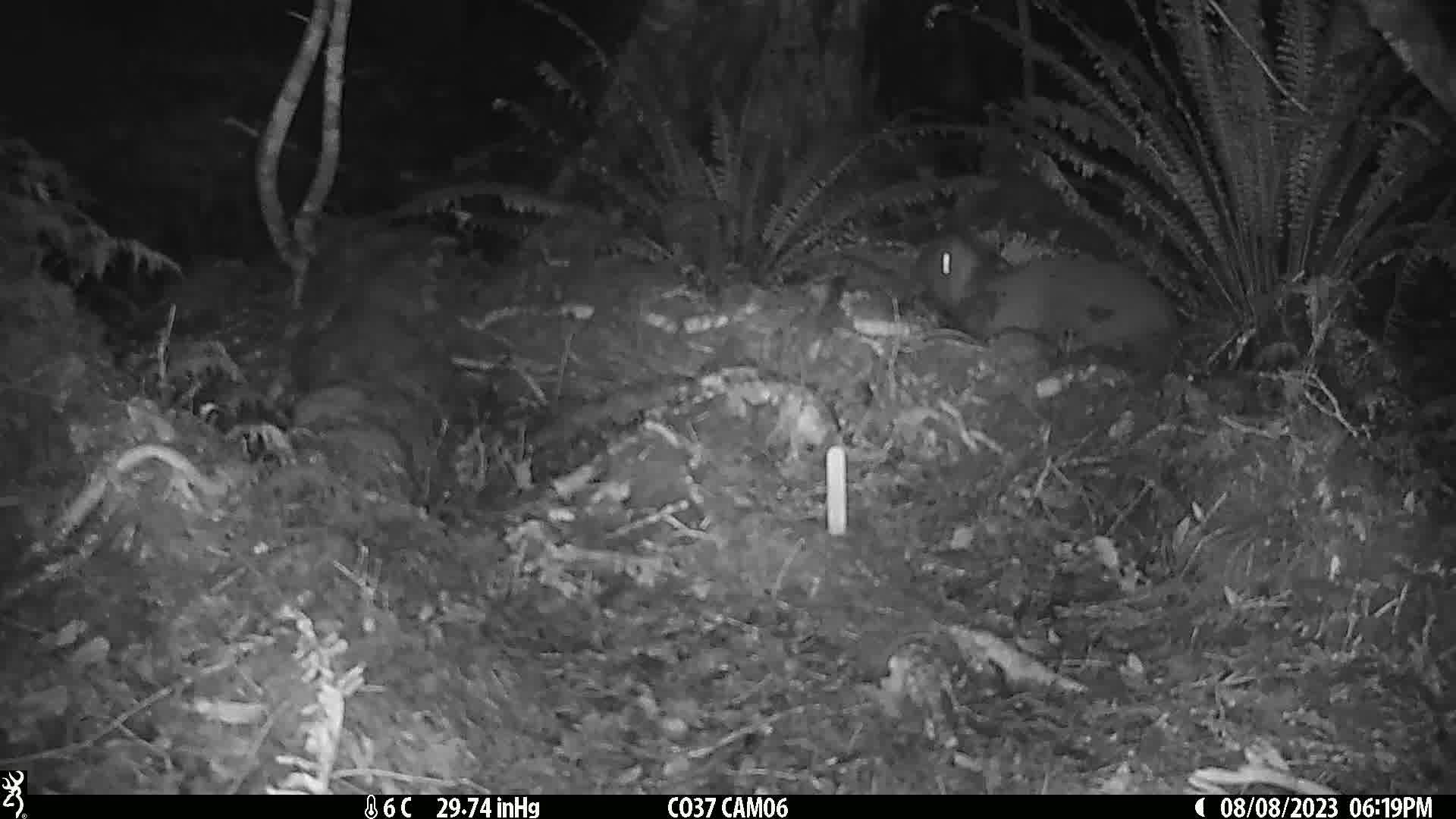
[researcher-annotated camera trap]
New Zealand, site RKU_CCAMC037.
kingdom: Animalia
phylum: Chordata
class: Aves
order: Apterygiformes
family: Apterygidae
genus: Apteryx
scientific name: Apteryx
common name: kiwi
Kiwi (Apteryx).